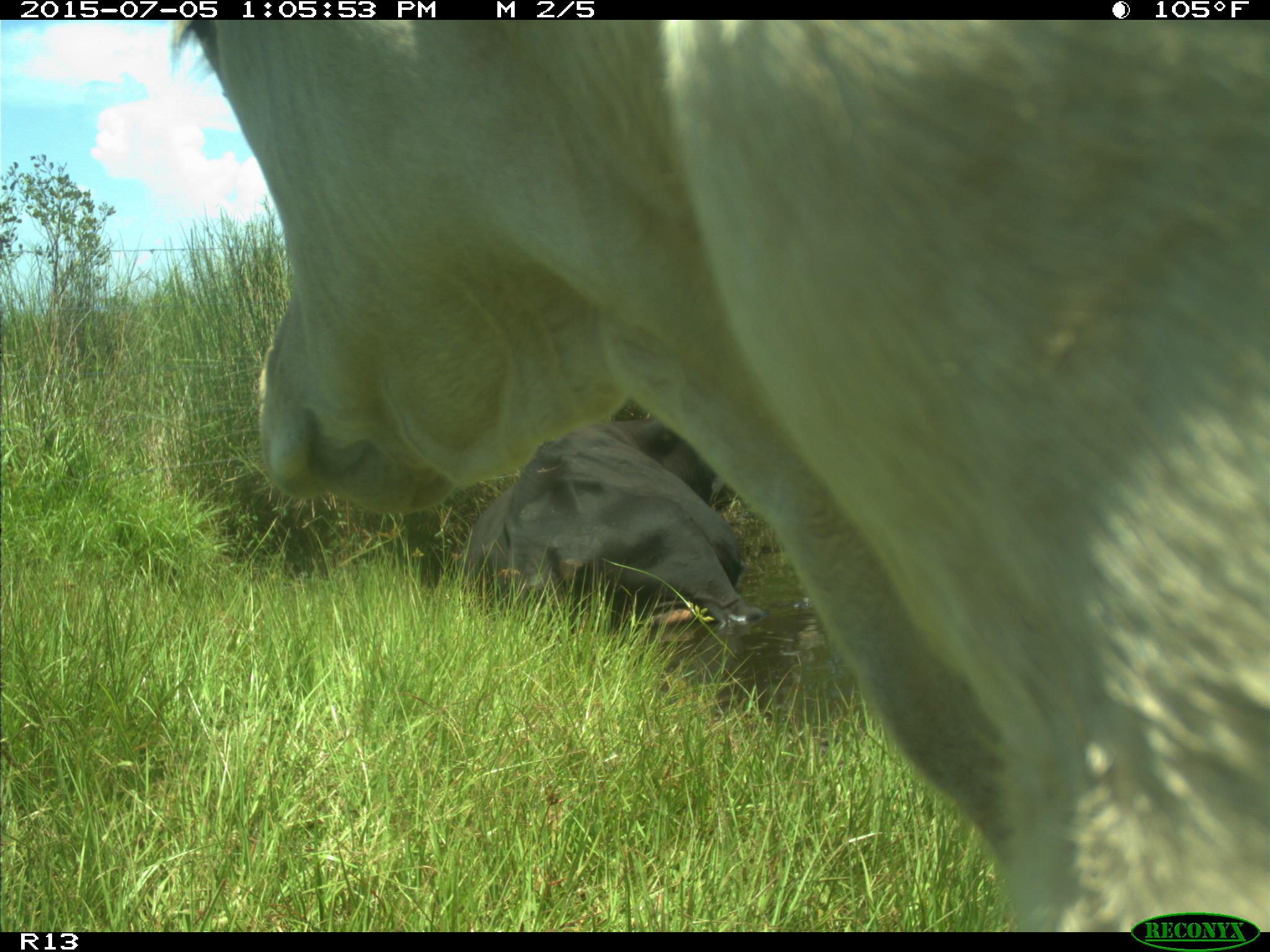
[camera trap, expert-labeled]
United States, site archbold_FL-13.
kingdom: Animalia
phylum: Chordata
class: Mammalia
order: Artiodactyla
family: Bovidae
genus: Bos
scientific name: Bos taurus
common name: domestic cow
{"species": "Bos taurus (domestic cow)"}